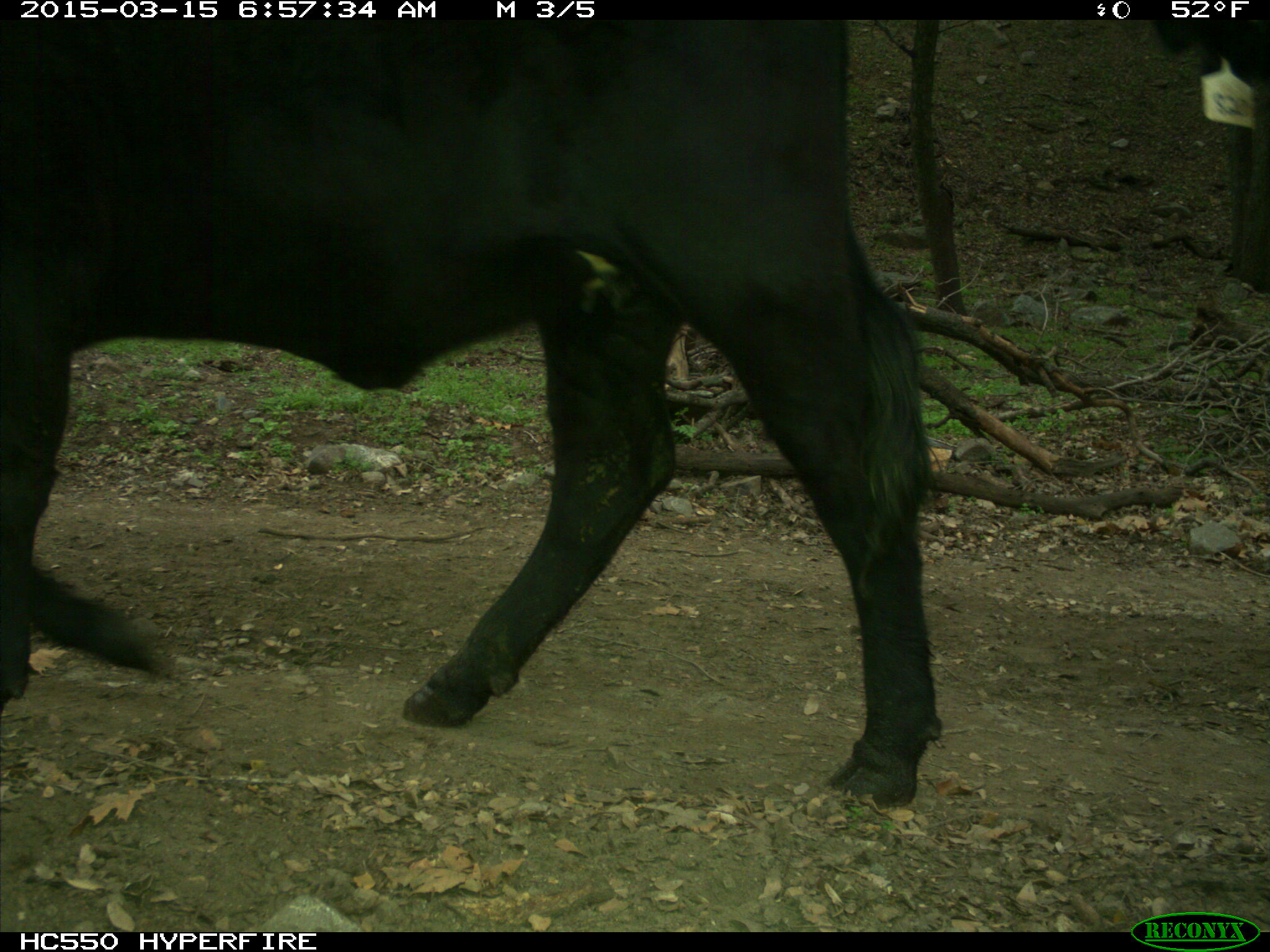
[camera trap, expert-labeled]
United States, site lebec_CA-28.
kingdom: Animalia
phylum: Chordata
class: Mammalia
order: Artiodactyla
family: Bovidae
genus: Bos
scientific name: Bos taurus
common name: domestic cow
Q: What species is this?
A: Bos taurus (domestic cow).